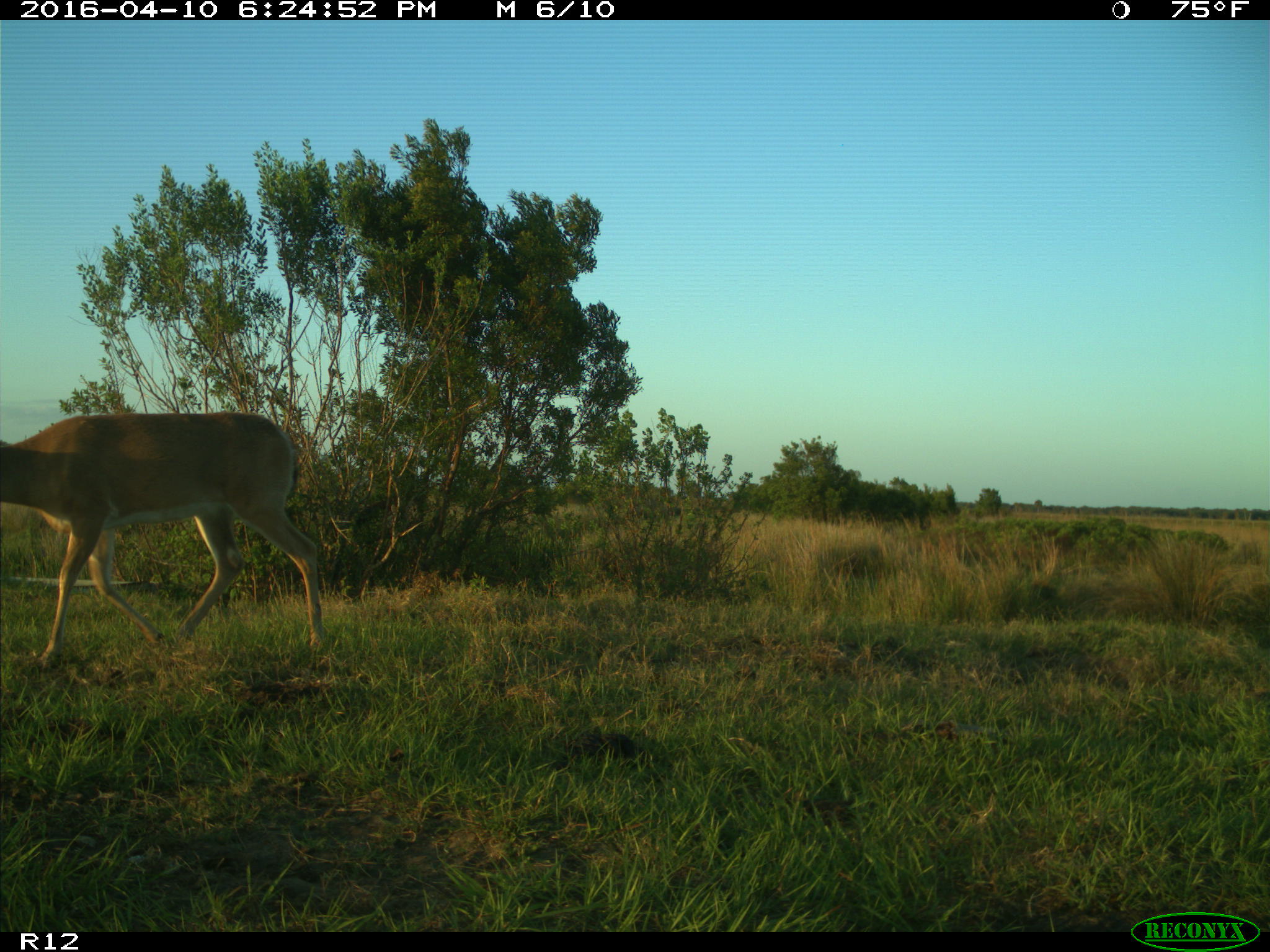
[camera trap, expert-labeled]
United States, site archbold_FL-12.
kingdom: Animalia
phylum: Chordata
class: Mammalia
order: Artiodactyla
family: Cervidae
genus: Odocoileus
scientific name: Odocoileus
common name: deer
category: unidentified deer